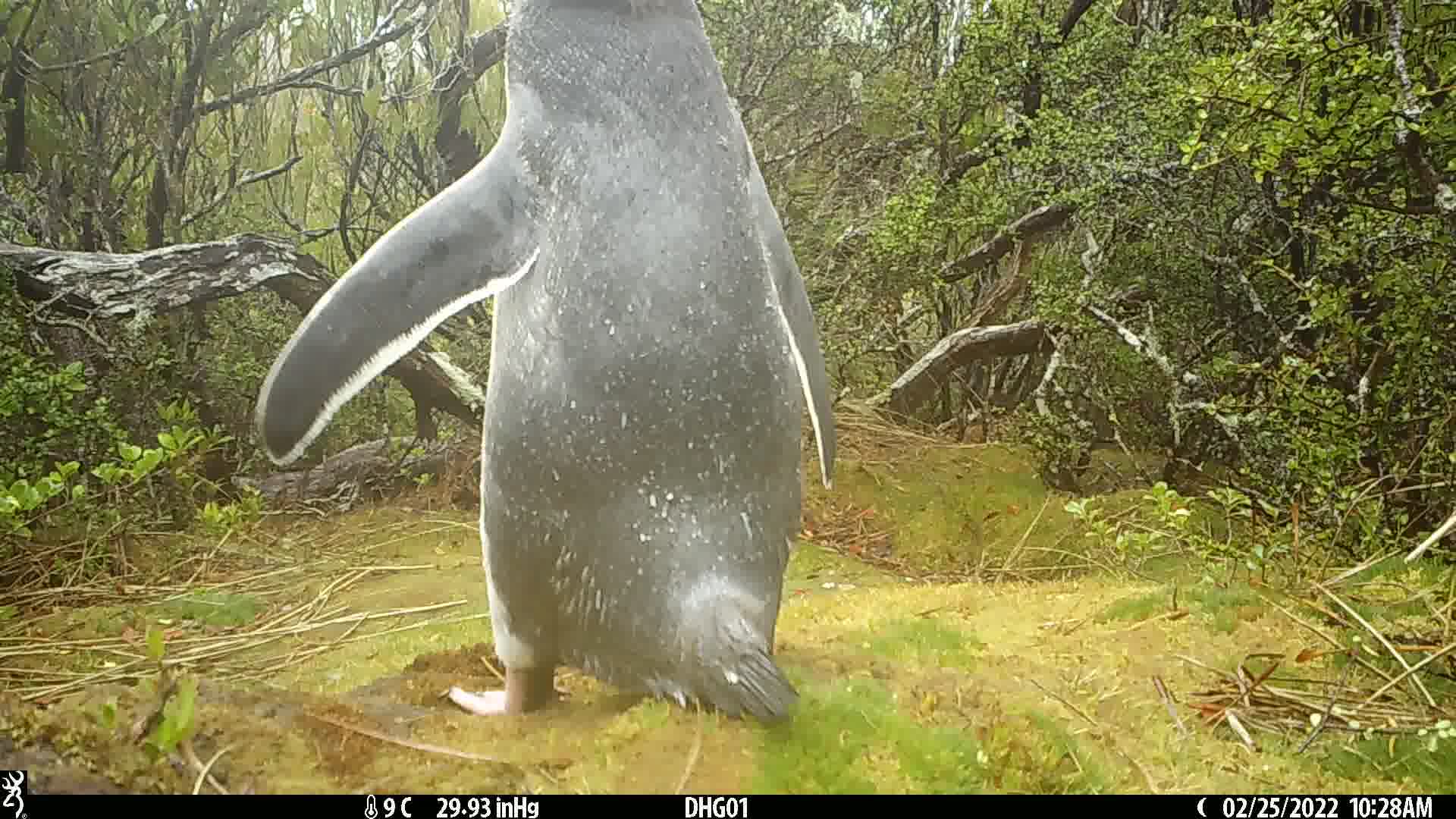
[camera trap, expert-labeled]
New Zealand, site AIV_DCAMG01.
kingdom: Animalia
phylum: Chordata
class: Aves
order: Sphenisciformes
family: Spheniscidae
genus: Megadyptes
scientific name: Megadyptes antipodes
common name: yellow-eyed penguin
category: yellow eyed penguin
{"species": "yellow eyed penguin (yellow-eyed penguin) (Megadyptes antipodes)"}